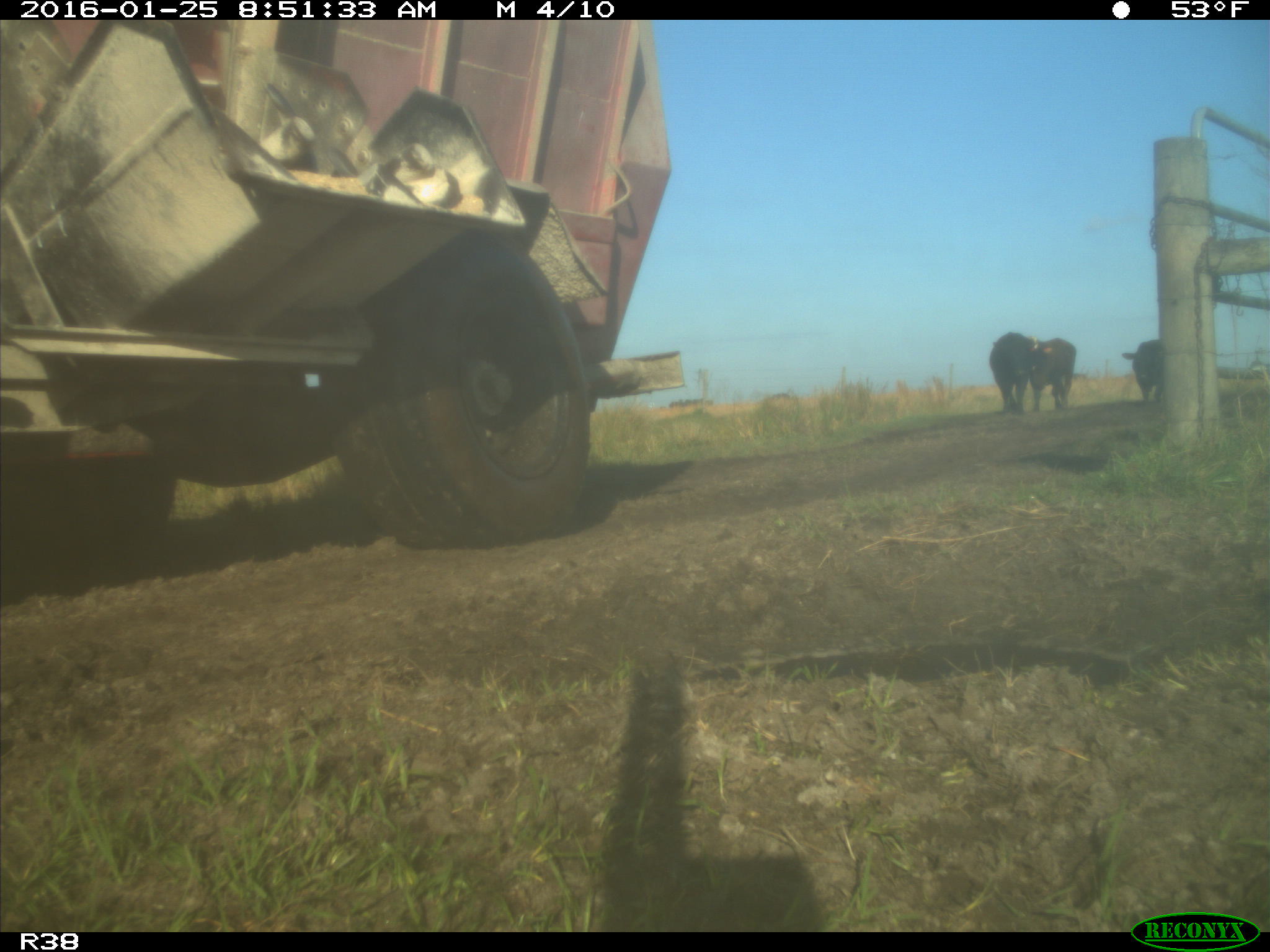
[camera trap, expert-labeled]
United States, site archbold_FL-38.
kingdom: Animalia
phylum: Chordata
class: Mammalia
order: Artiodactyla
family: Bovidae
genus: Bos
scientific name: Bos taurus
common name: domestic cow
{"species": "Bos taurus (domestic cow)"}